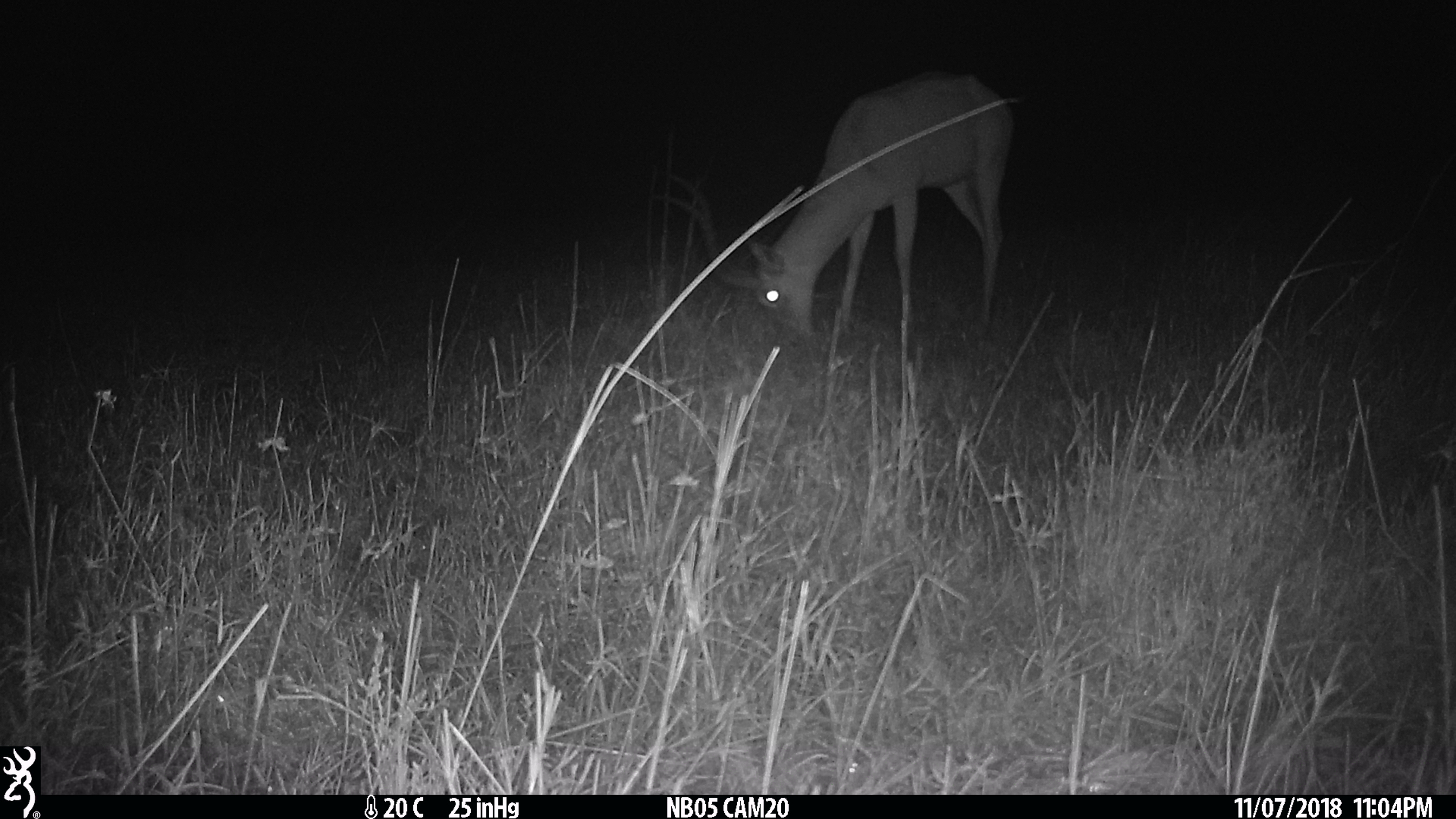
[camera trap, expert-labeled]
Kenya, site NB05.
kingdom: Animalia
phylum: Chordata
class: Mammalia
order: Artiodactyla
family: Bovidae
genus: Aepyceros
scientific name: Aepyceros melampus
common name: impala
Impala (Aepyceros melampus).